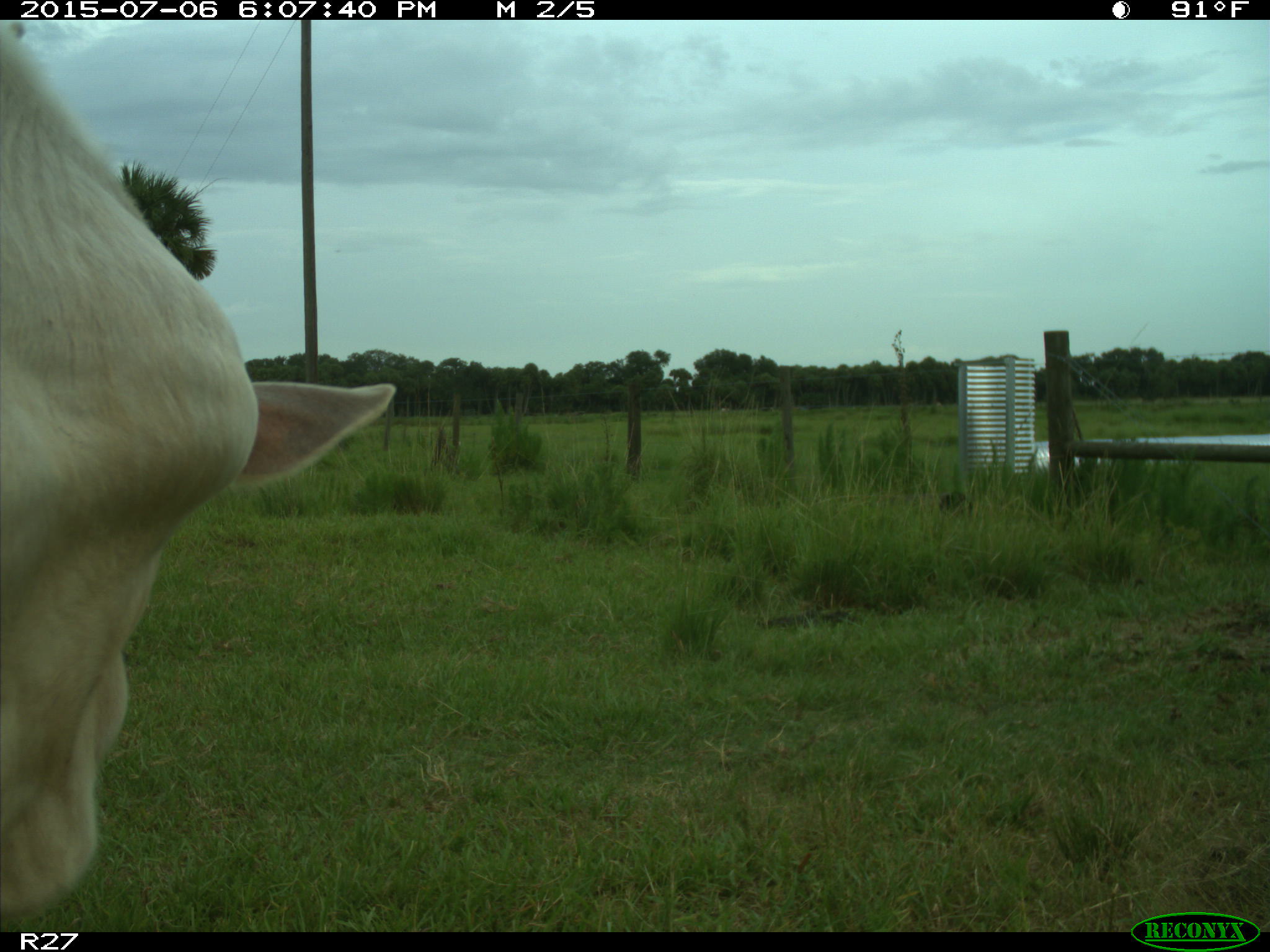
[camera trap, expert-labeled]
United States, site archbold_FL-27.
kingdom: Animalia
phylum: Chordata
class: Mammalia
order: Artiodactyla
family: Bovidae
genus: Bos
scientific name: Bos taurus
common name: domestic cow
Bos taurus (domestic cow).